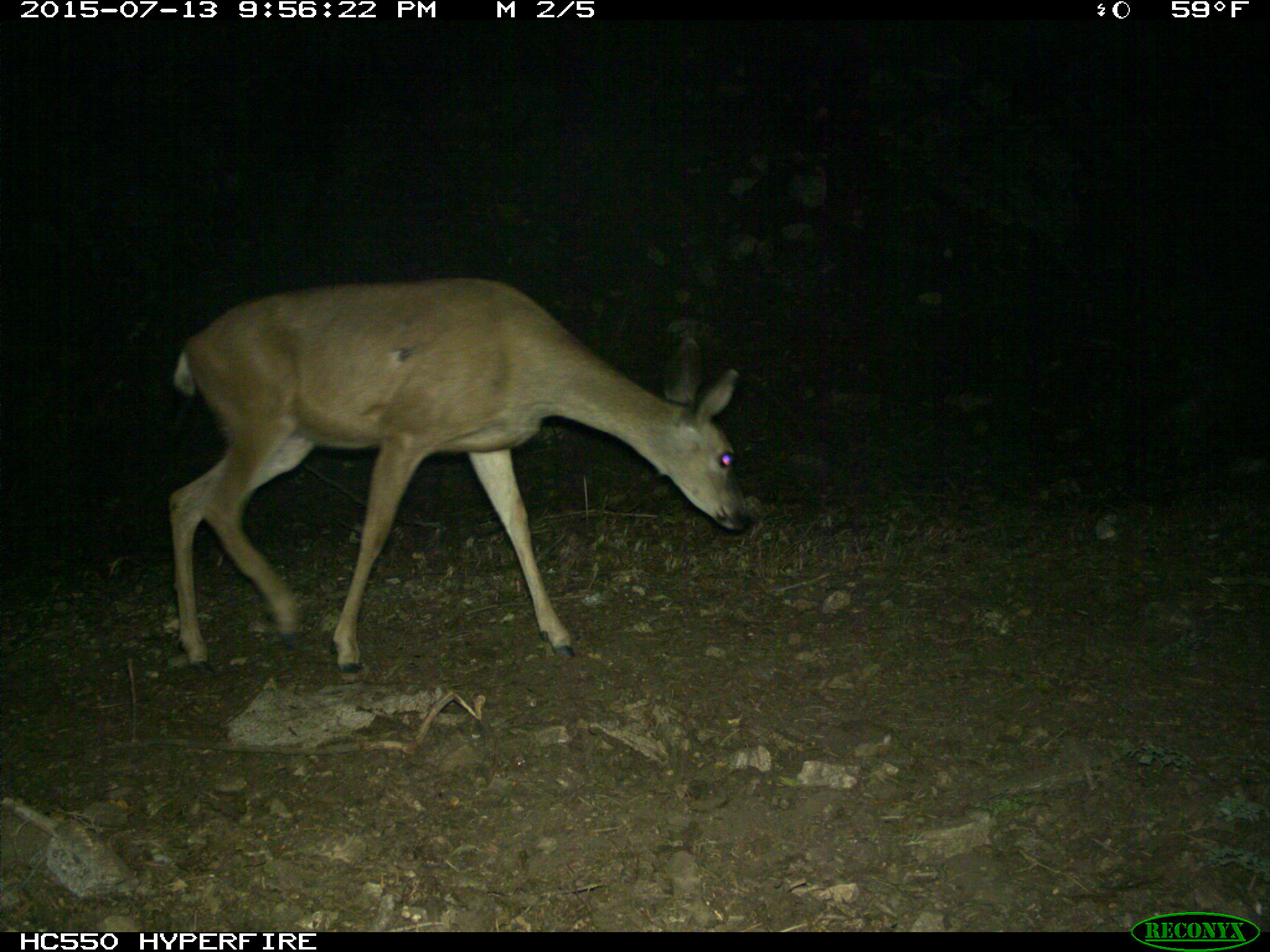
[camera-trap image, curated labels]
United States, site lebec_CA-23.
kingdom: Animalia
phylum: Chordata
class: Mammalia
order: Artiodactyla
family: Cervidae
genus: Odocoileus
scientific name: Odocoileus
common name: deer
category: unidentified deer